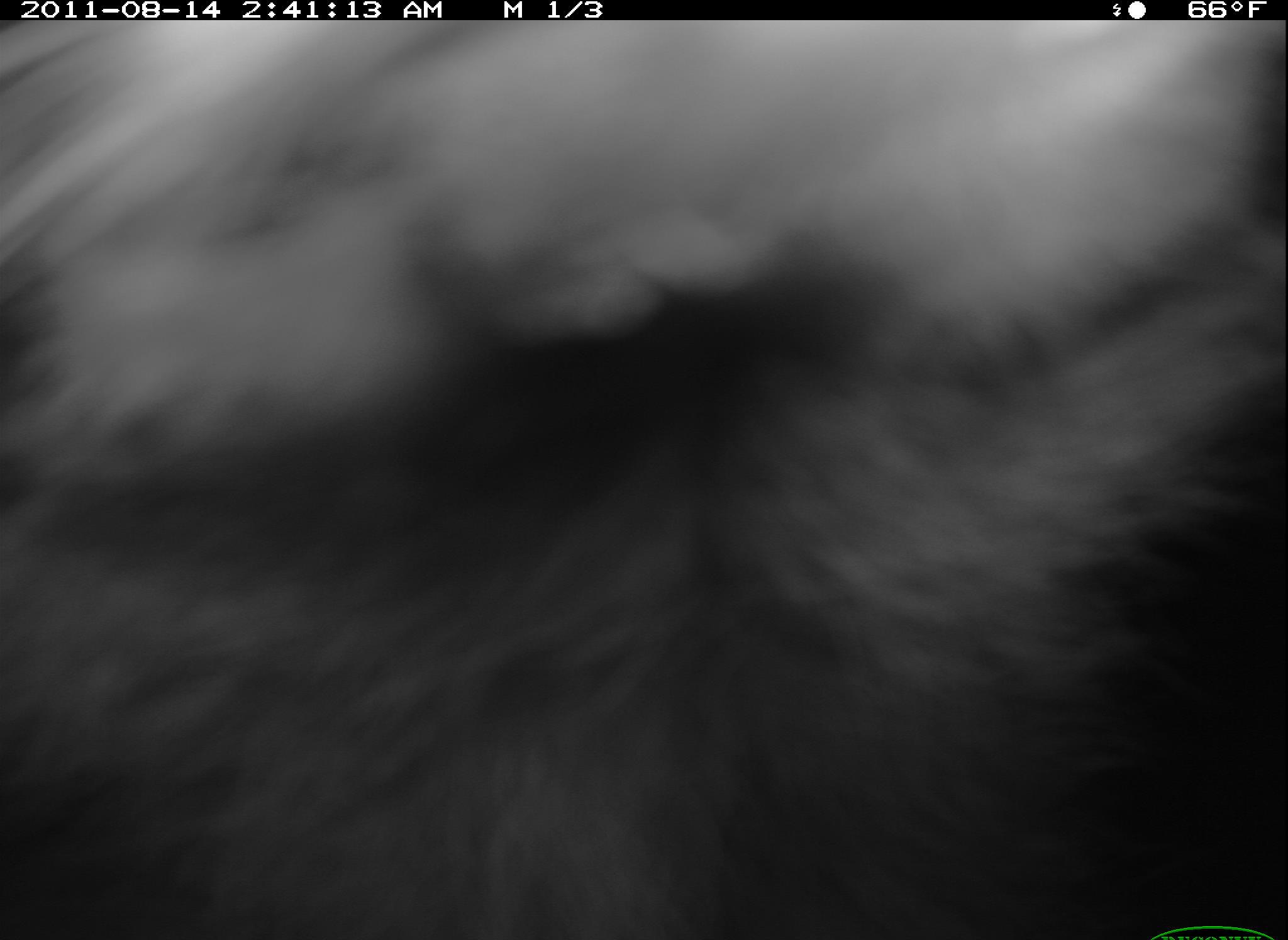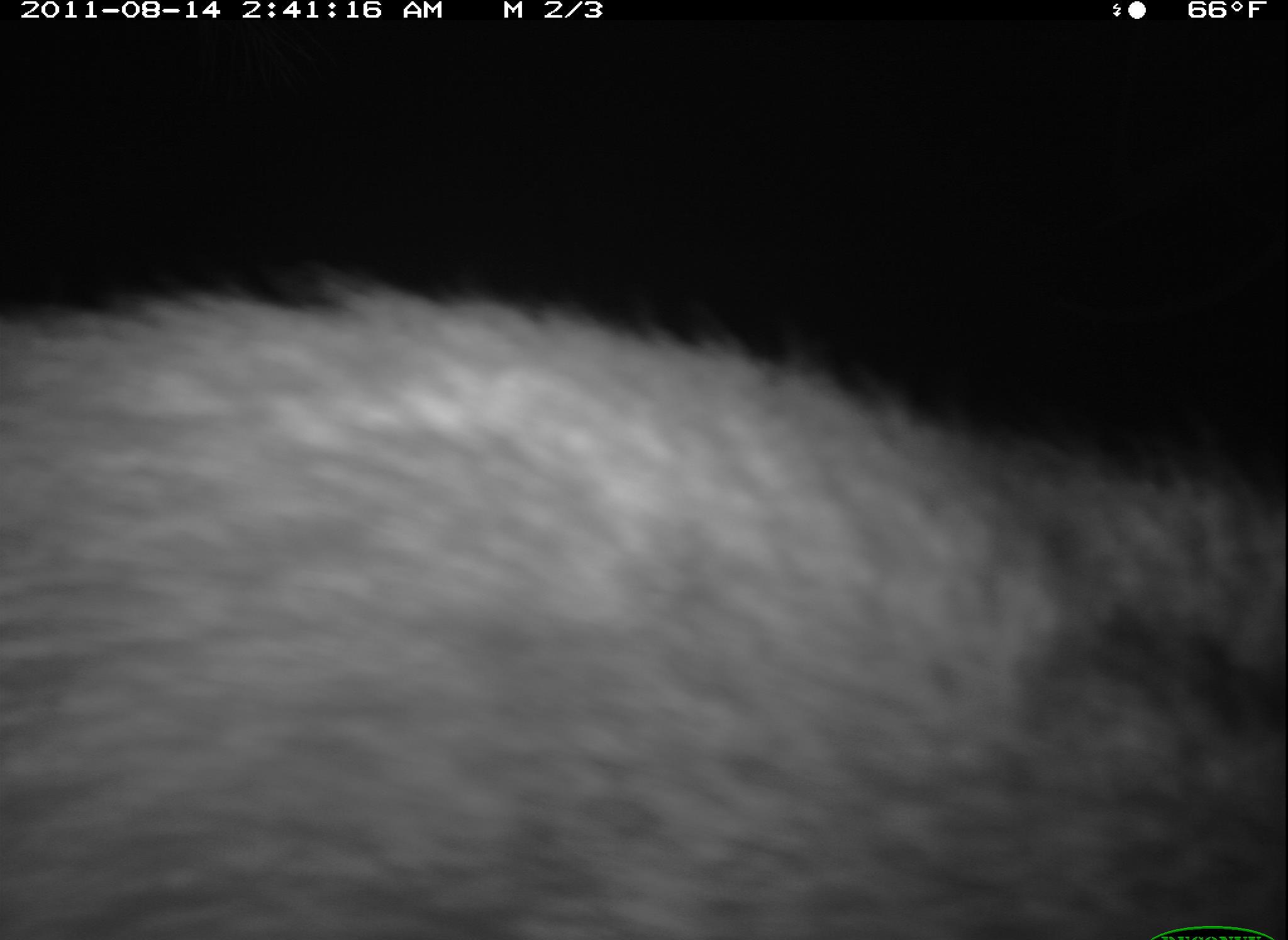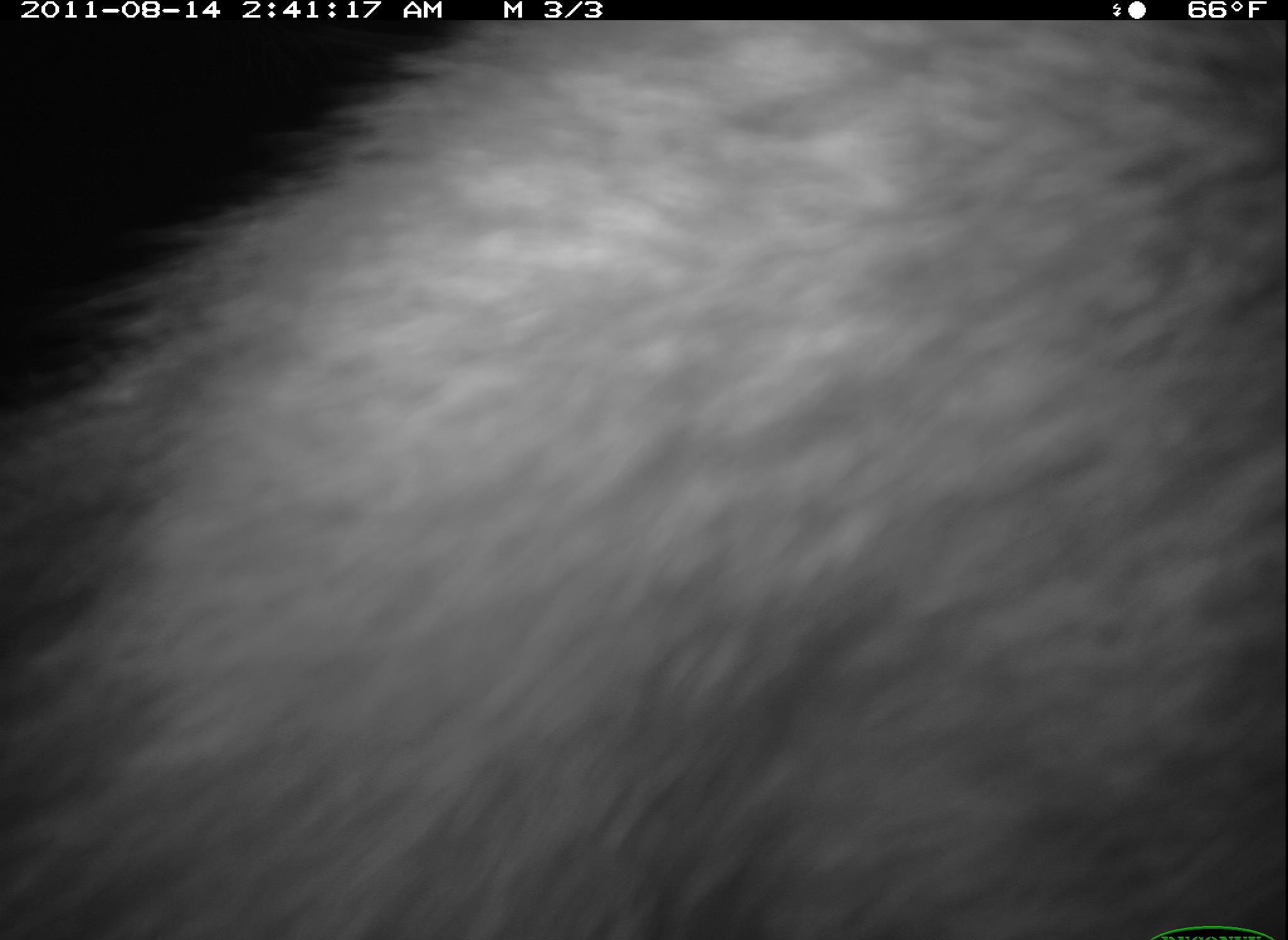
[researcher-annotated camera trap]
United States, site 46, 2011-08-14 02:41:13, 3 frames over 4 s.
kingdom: Animalia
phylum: Chordata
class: Mammalia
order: Carnivora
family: Procyonidae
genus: Procyon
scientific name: Procyon lotor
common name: raccoon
Raccoon (Procyon lotor).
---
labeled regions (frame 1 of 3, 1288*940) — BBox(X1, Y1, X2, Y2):
raccoon: BBox(19, 23, 1265, 908)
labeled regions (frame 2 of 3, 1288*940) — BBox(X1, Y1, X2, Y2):
raccoon: BBox(6, 265, 1288, 940)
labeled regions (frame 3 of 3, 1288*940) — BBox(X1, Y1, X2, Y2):
raccoon: BBox(89, 40, 1285, 937)